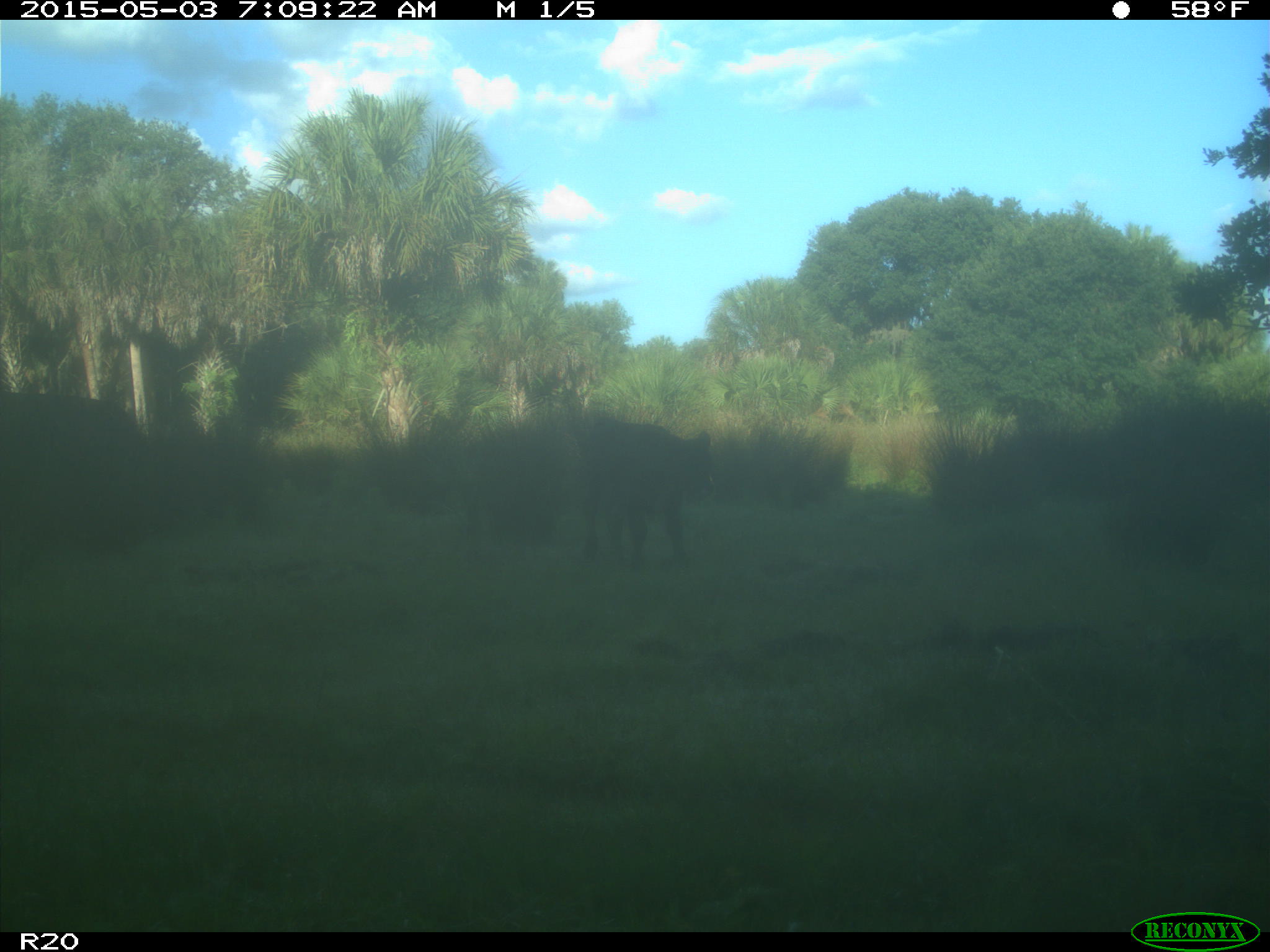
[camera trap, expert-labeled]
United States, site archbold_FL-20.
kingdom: Animalia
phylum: Chordata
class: Mammalia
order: Artiodactyla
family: Bovidae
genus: Bos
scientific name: Bos taurus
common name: domestic cow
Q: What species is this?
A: Bos taurus (domestic cow).